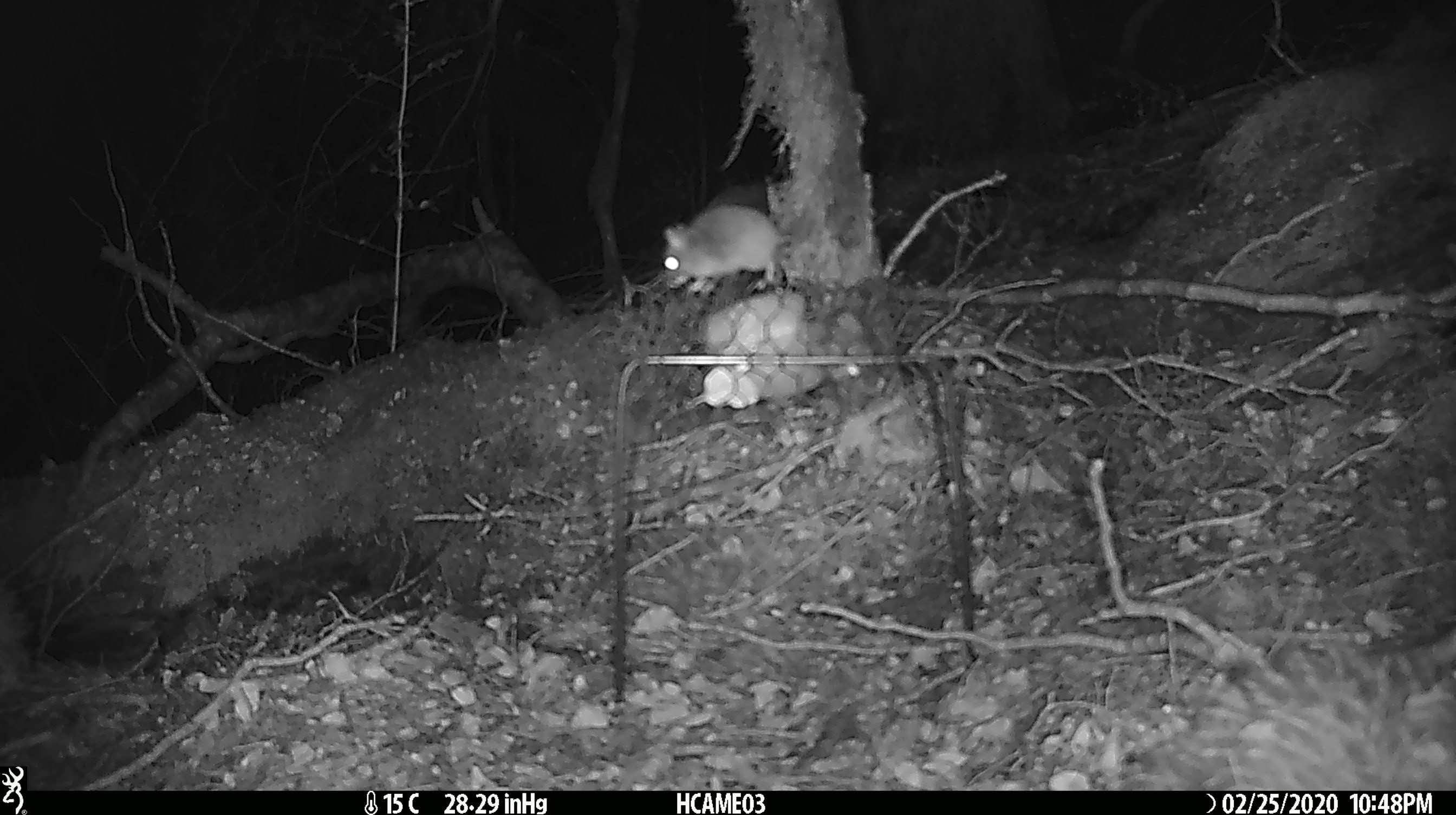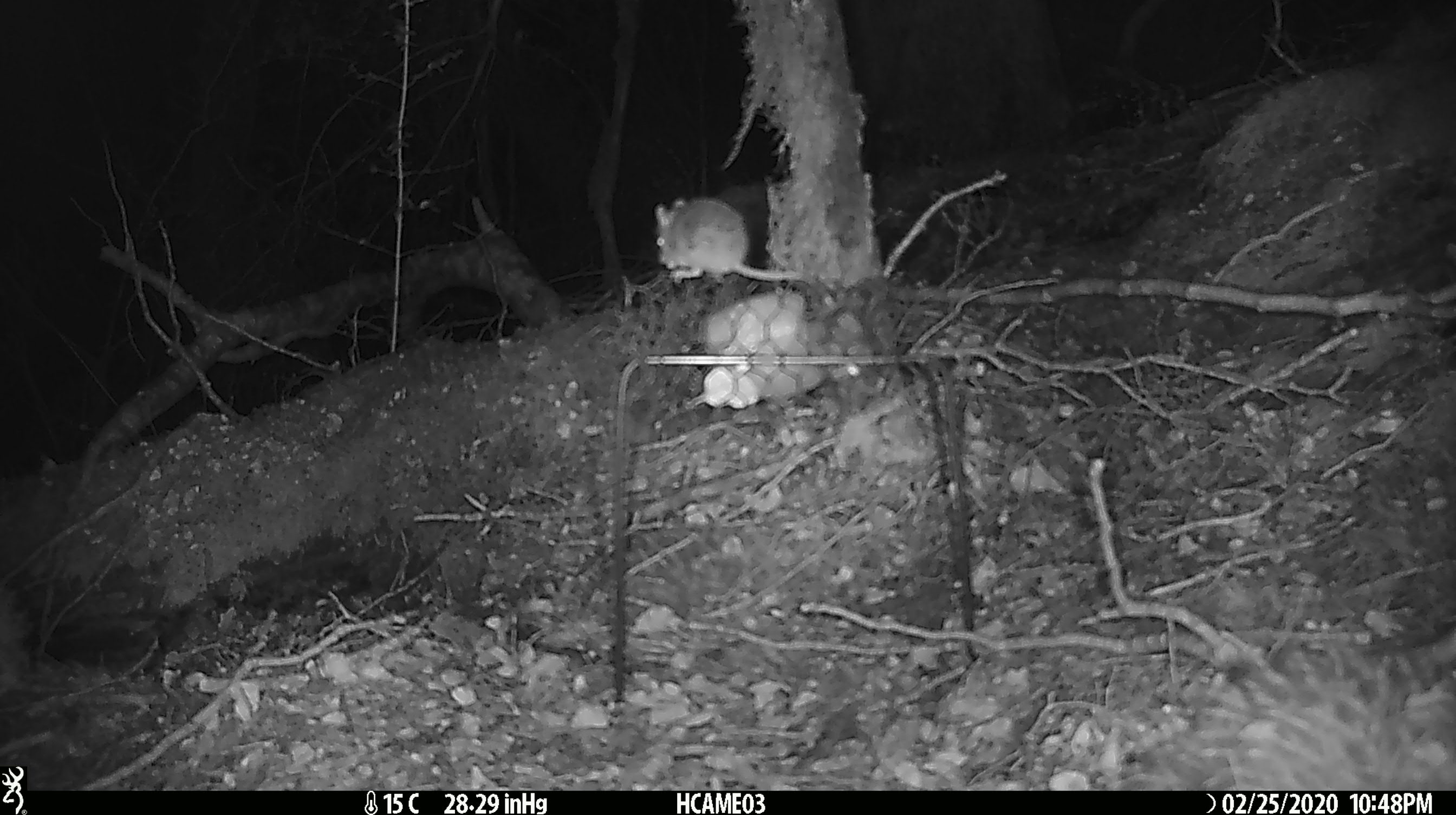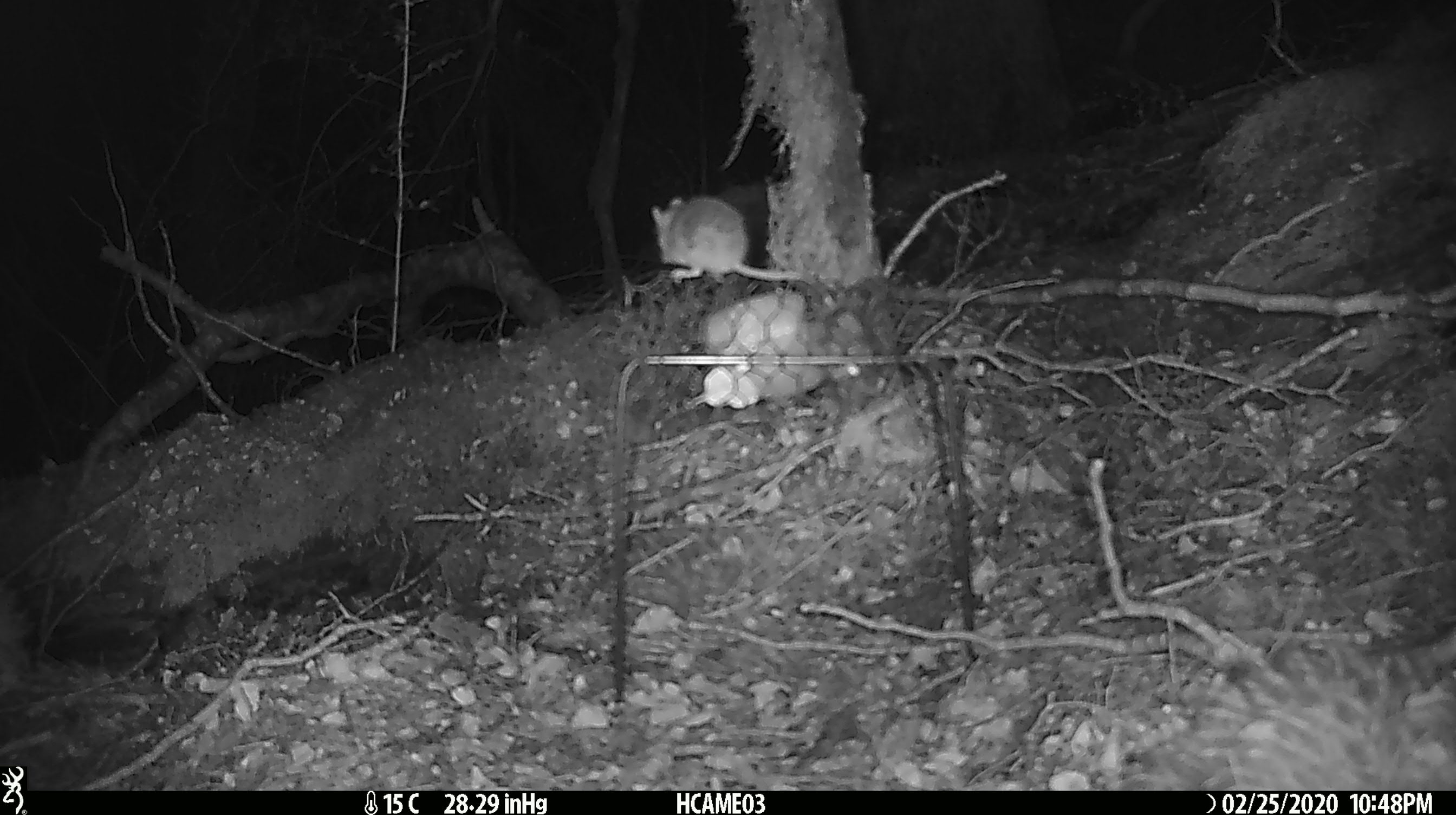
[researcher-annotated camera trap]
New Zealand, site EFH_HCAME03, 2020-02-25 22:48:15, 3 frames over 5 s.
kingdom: Animalia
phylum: Chordata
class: Mammalia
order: Rodentia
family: Muridae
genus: Mus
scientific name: Mus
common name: mouse